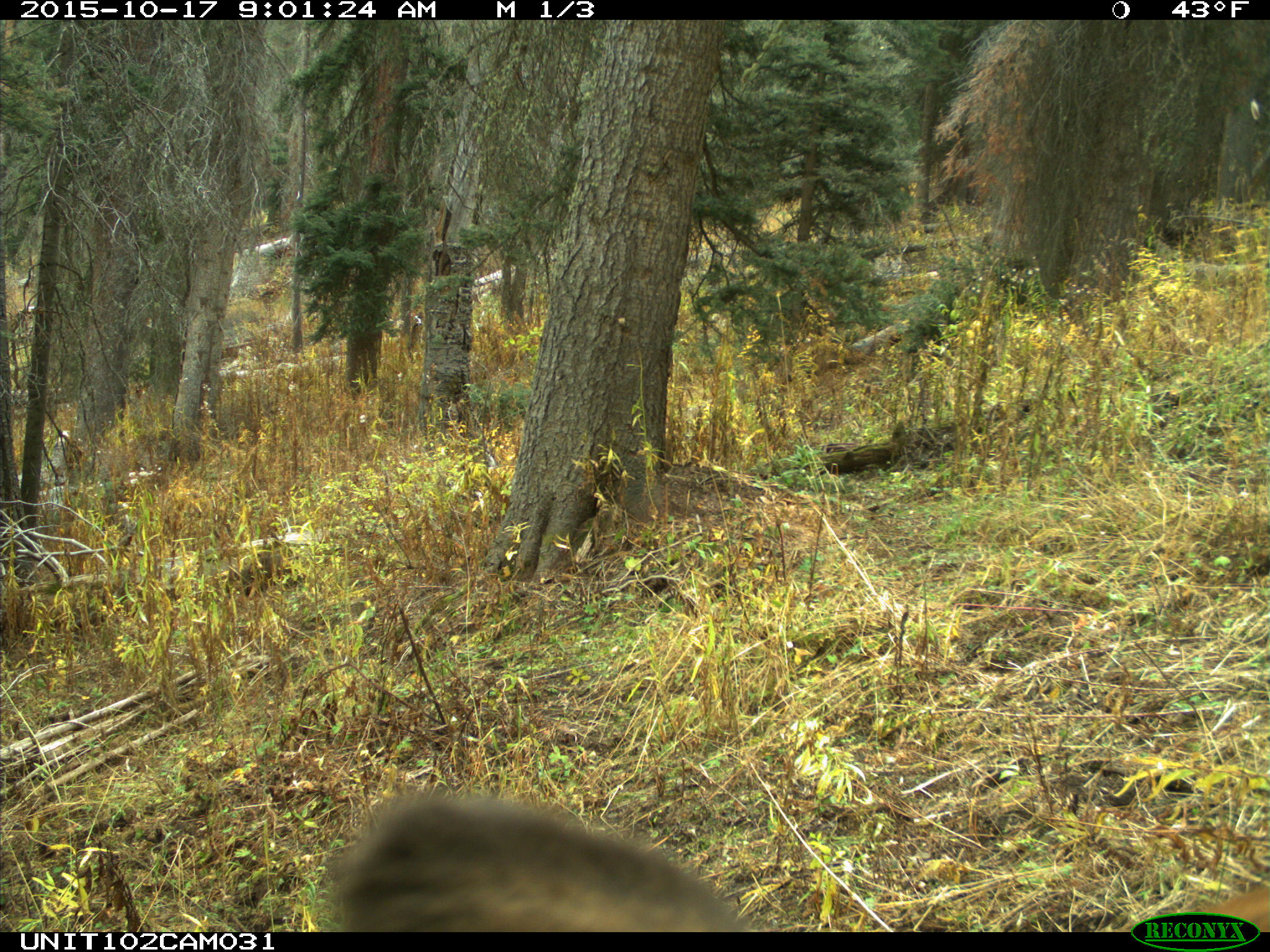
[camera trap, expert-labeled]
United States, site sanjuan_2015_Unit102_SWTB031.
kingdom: Animalia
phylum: Chordata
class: Mammalia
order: Artiodactyla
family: Cervidae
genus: Cervus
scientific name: Cervus elaphus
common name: red deer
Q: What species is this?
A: Cervus elaphus (red deer).